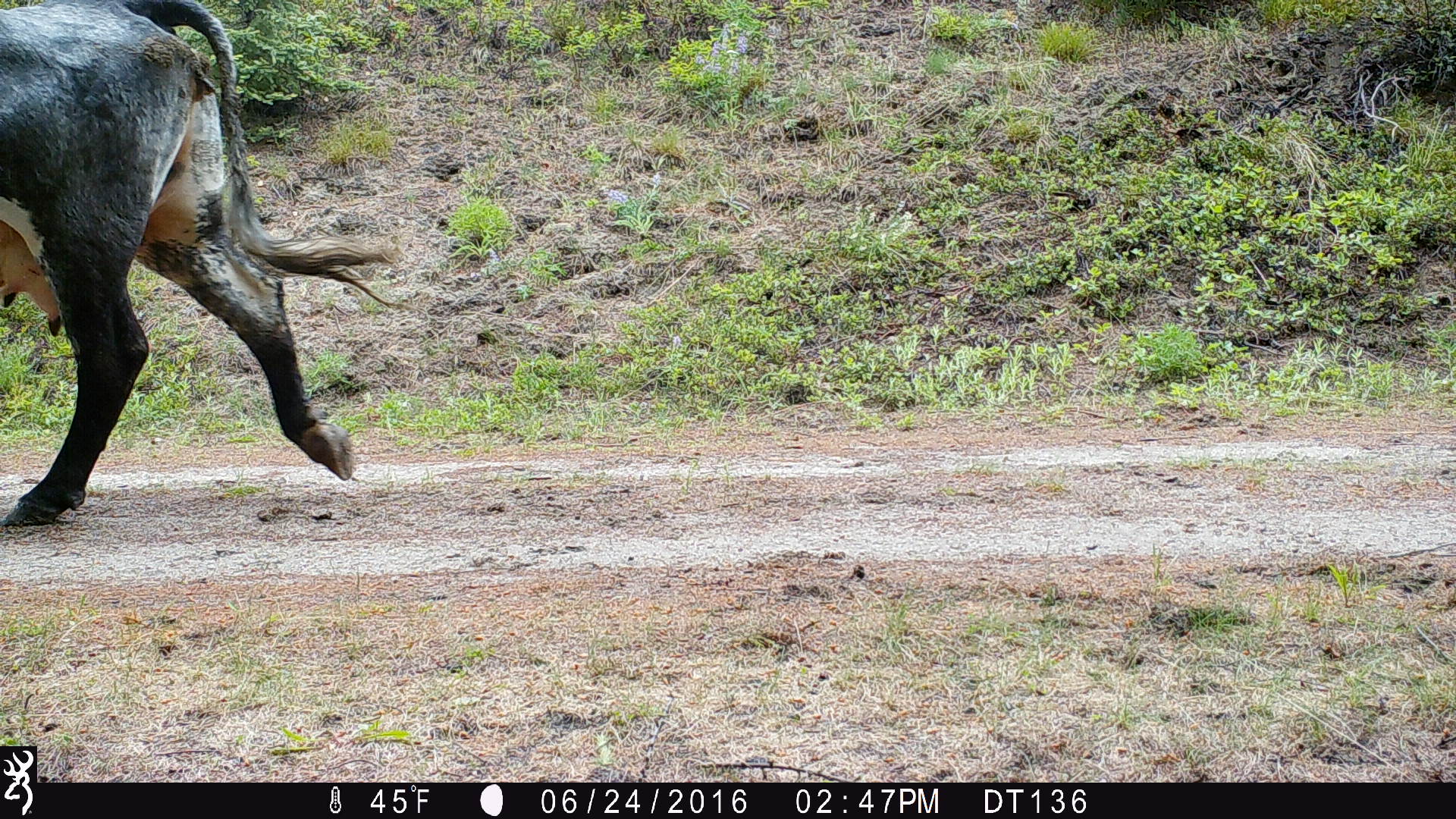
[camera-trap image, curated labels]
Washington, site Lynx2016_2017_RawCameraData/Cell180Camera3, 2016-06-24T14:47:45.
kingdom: Animalia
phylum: Chordata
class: Mammalia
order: Artiodactyla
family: Bovidae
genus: Bos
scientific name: Bos taurus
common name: domestic cattle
Domestic cattle (Bos taurus). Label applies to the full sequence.